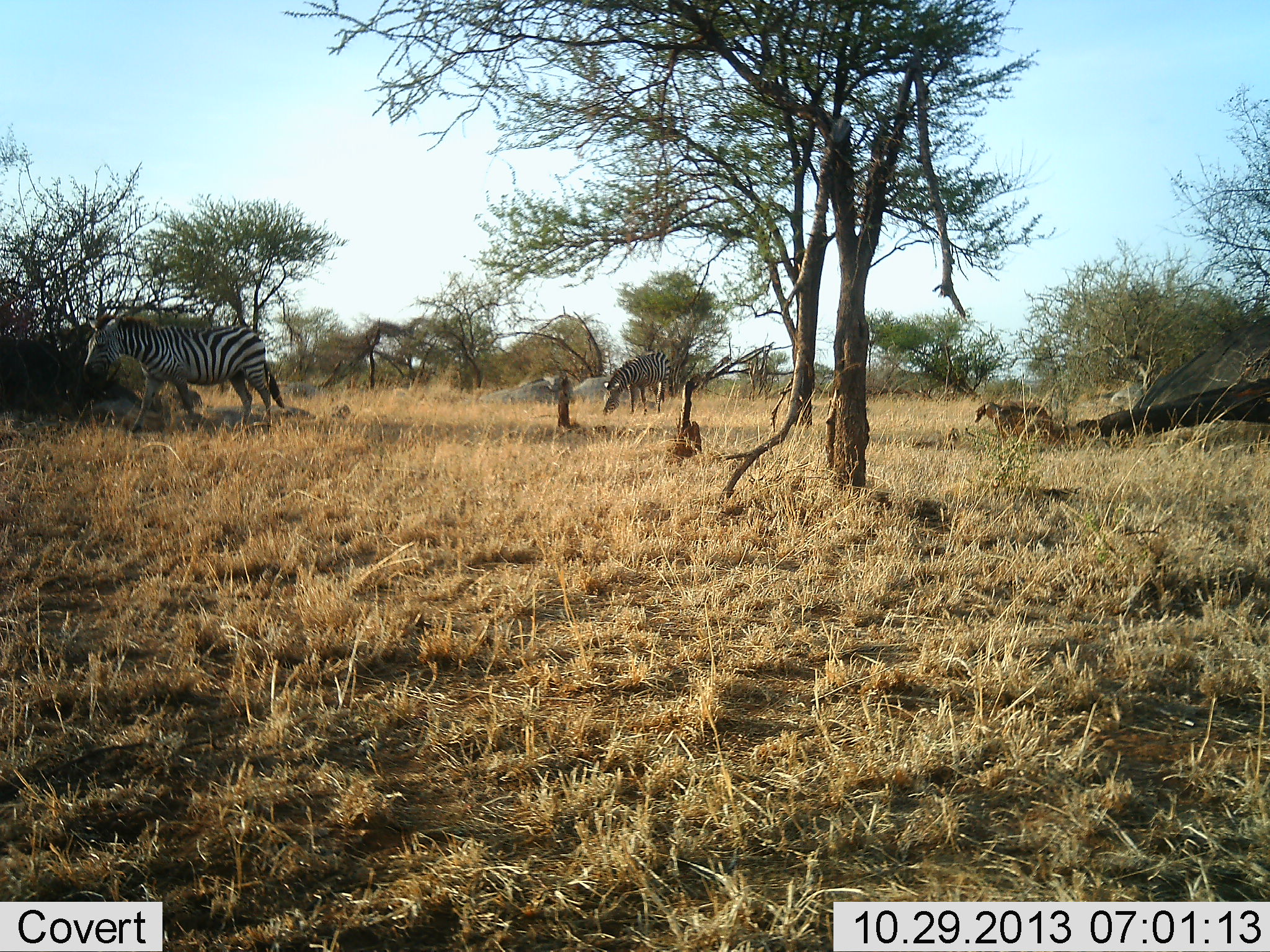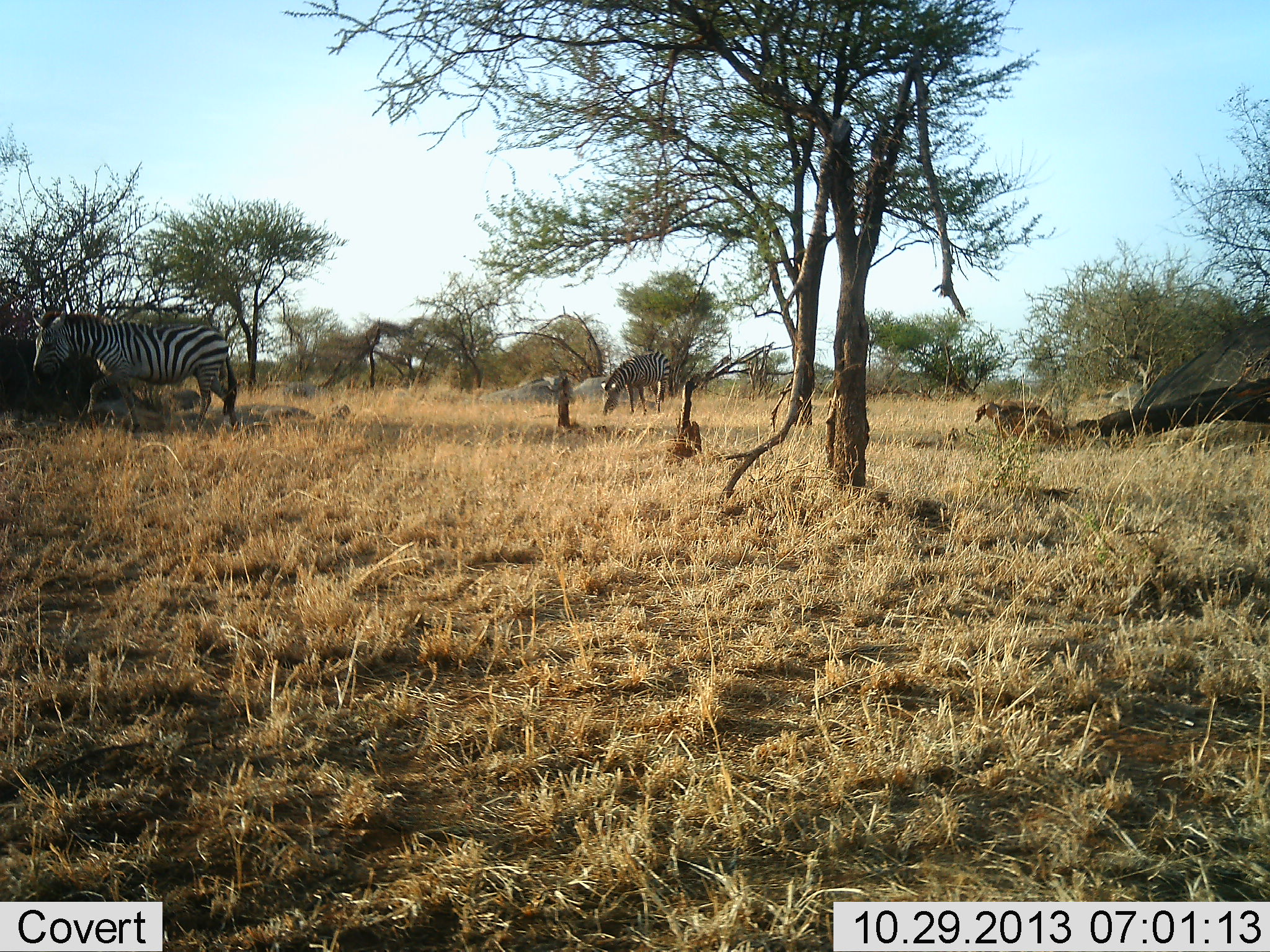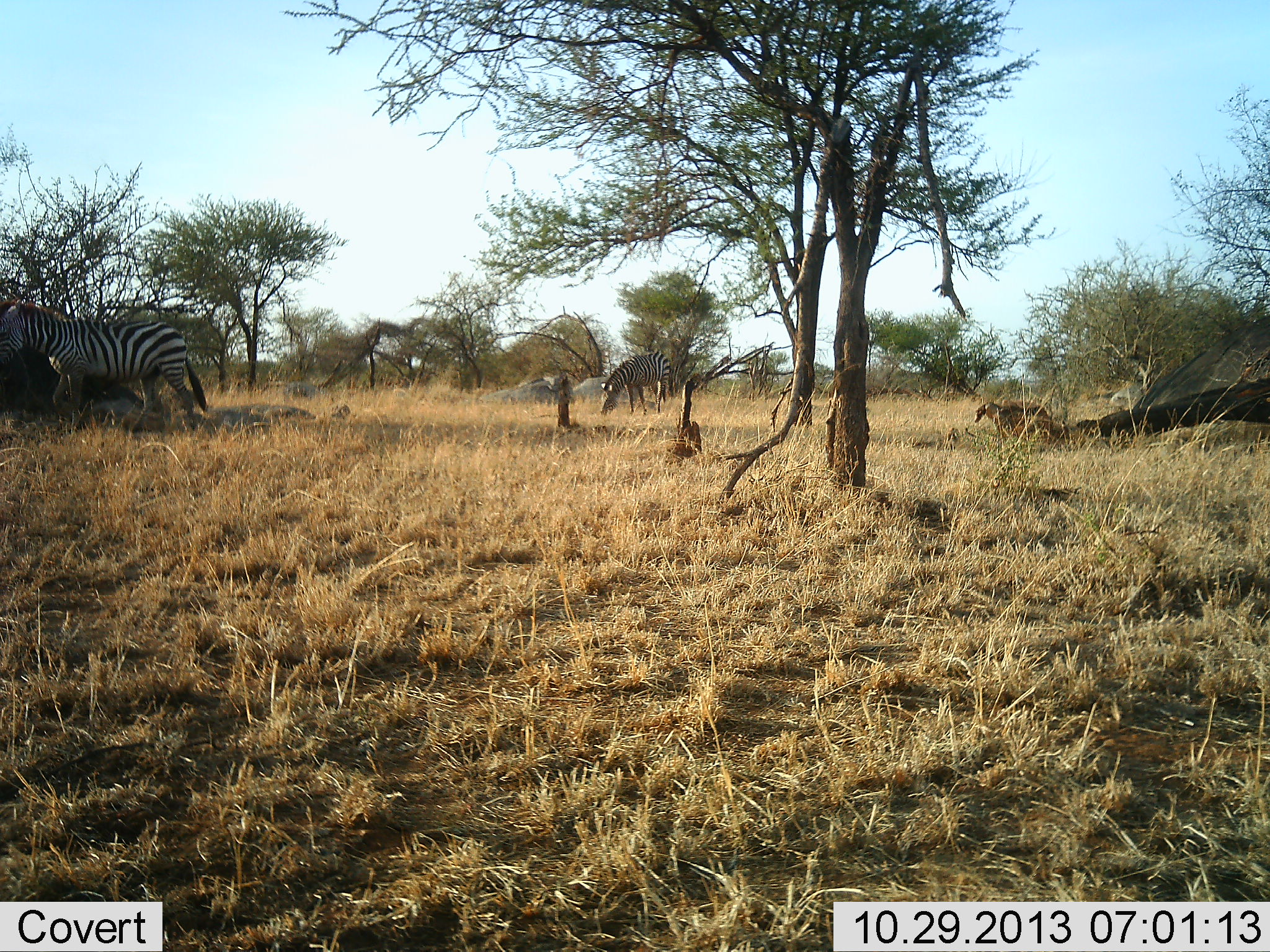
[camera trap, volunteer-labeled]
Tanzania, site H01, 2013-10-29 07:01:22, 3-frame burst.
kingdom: Animalia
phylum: Chordata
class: Mammalia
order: Perissodactyla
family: Equidae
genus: Equus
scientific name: Equus quagga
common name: plains zebra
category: zebra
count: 2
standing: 10%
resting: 0%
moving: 100%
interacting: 0%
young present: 0%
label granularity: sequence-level